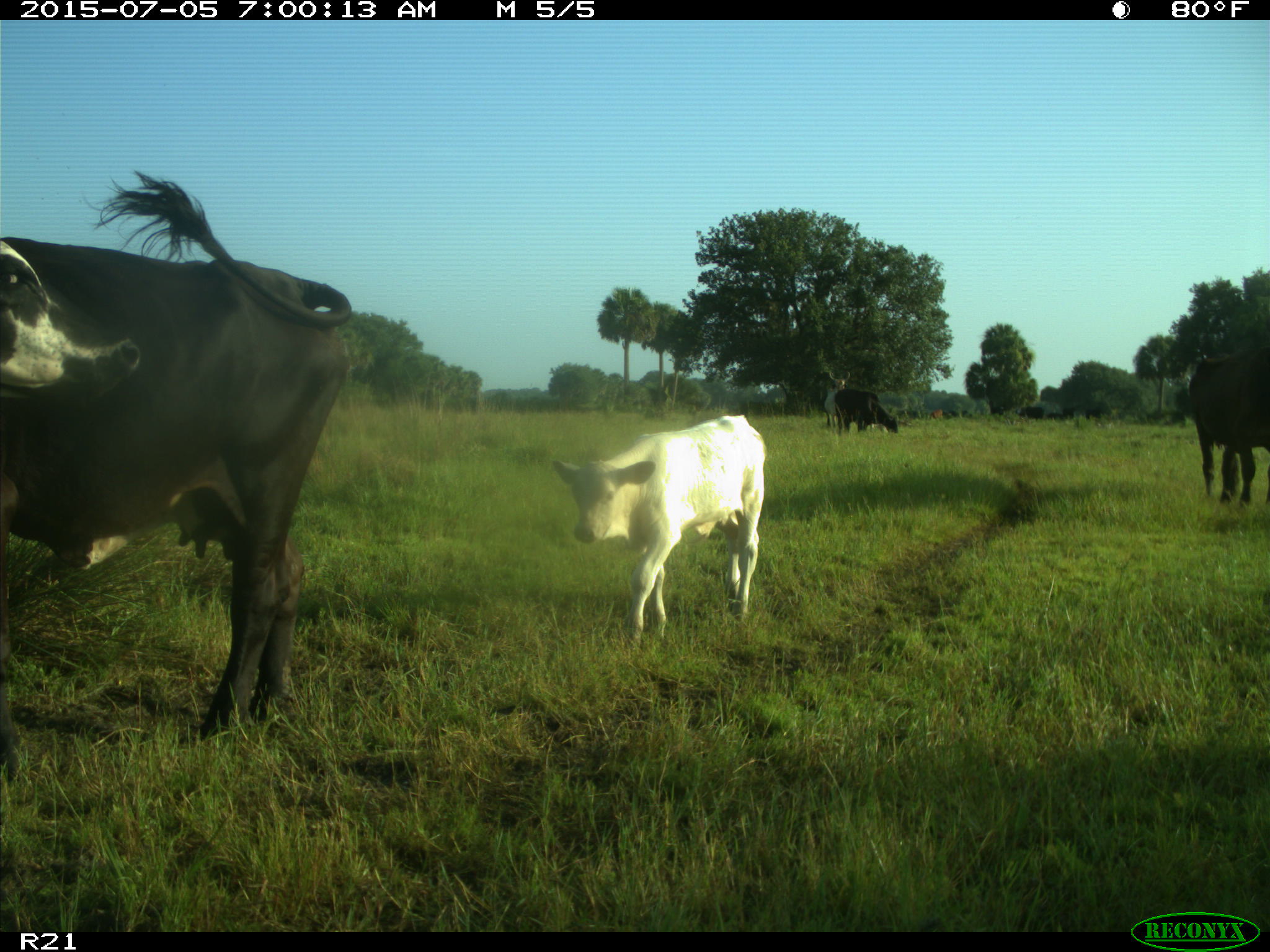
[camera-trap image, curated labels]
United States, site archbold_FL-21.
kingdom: Animalia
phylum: Chordata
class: Mammalia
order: Artiodactyla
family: Bovidae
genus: Bos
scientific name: Bos taurus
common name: domestic cow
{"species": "Bos taurus (domestic cow)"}